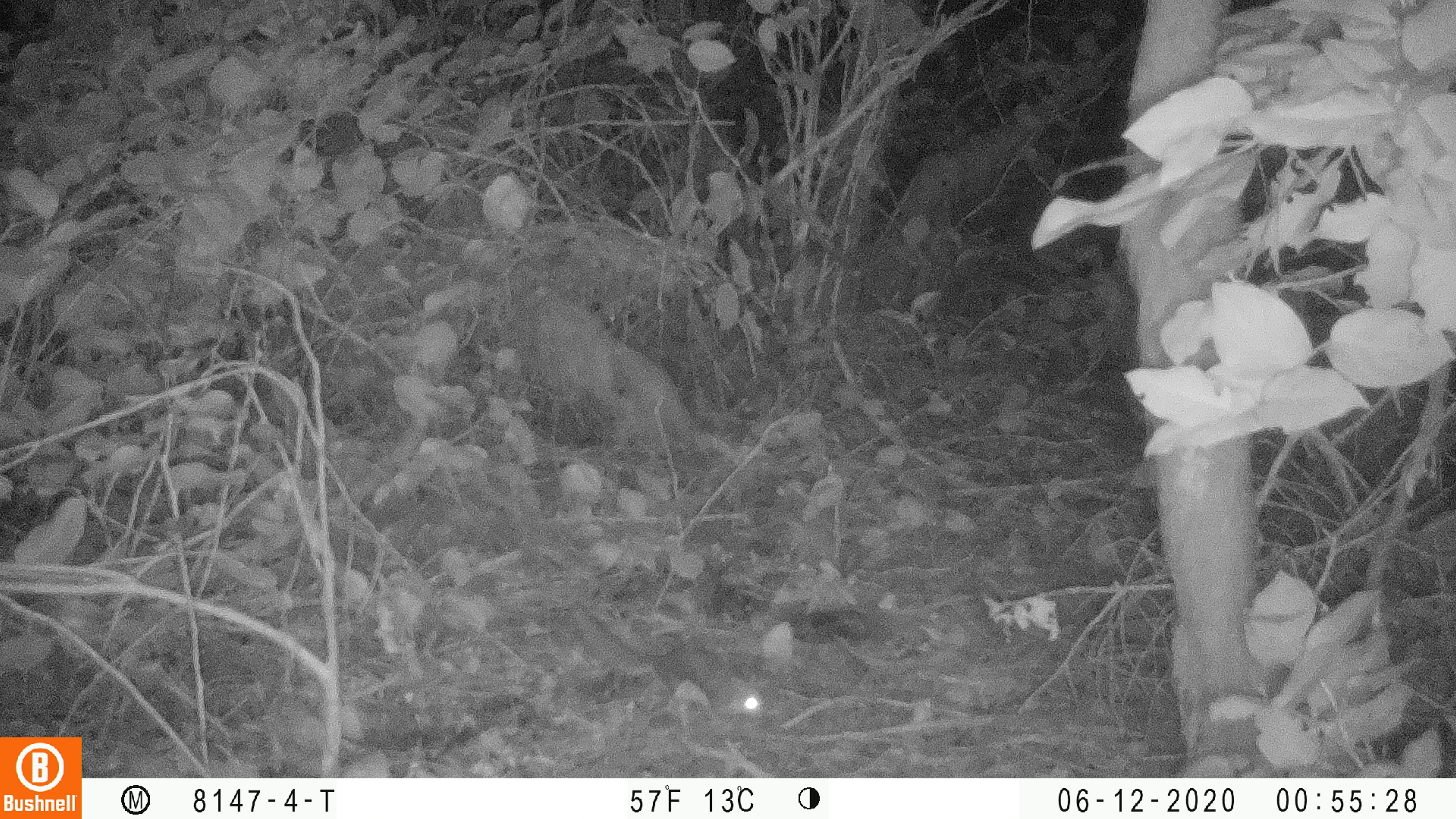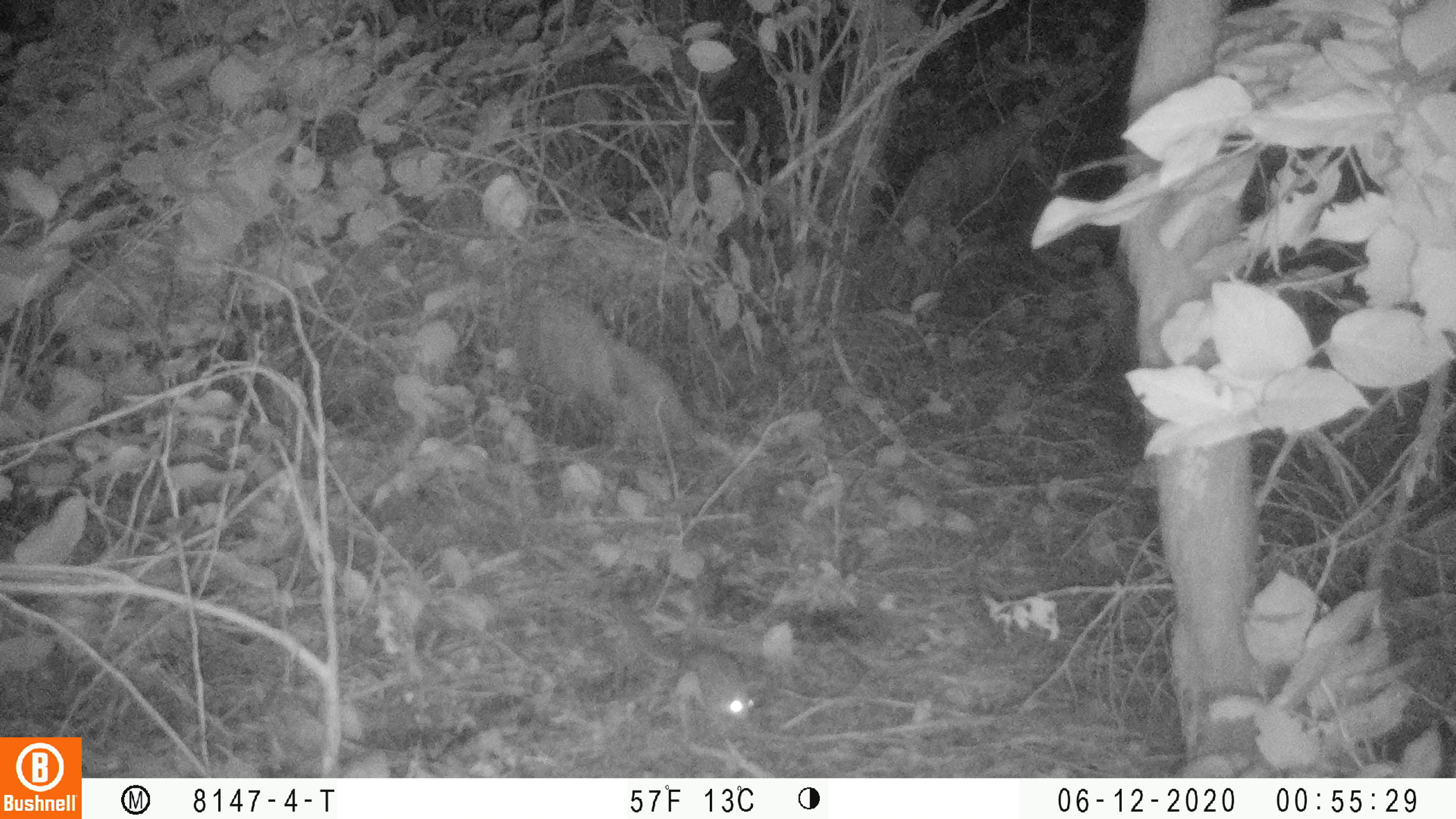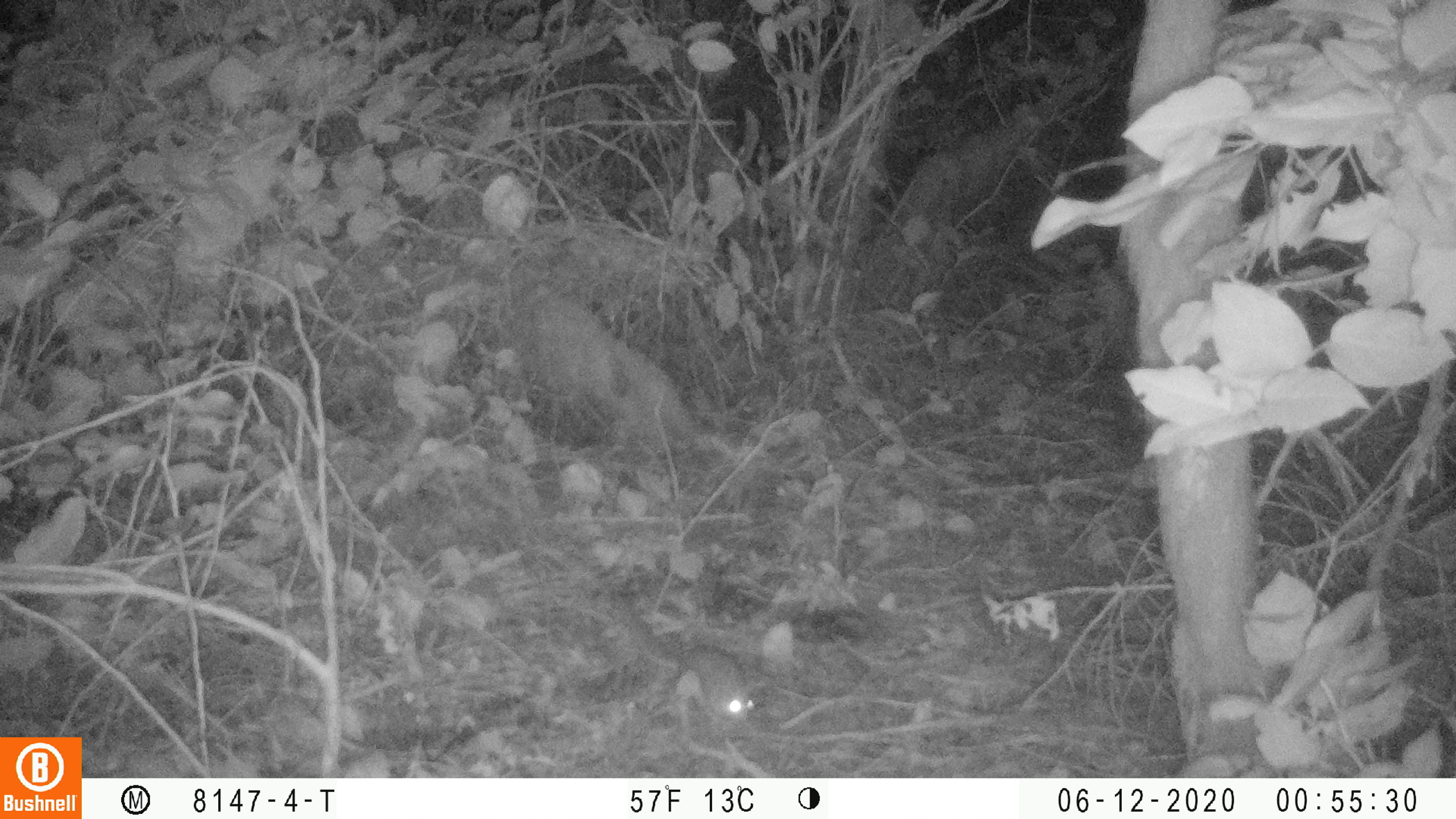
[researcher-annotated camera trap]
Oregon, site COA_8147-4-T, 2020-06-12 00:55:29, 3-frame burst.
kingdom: Animalia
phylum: Chordata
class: Mammalia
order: Rodentia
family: Sciuridae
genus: Glaucomys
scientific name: Glaucomys oregonensis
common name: humboldt's flying squirrel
Humboldt's flying squirrel (Glaucomys oregonensis).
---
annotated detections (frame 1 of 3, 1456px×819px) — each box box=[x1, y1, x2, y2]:
humboldt's flying squirrel: box=[559, 591, 781, 750]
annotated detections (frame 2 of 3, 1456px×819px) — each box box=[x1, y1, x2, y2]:
humboldt's flying squirrel: box=[597, 581, 769, 736]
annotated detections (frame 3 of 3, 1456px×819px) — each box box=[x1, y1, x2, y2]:
humboldt's flying squirrel: box=[603, 580, 763, 731]